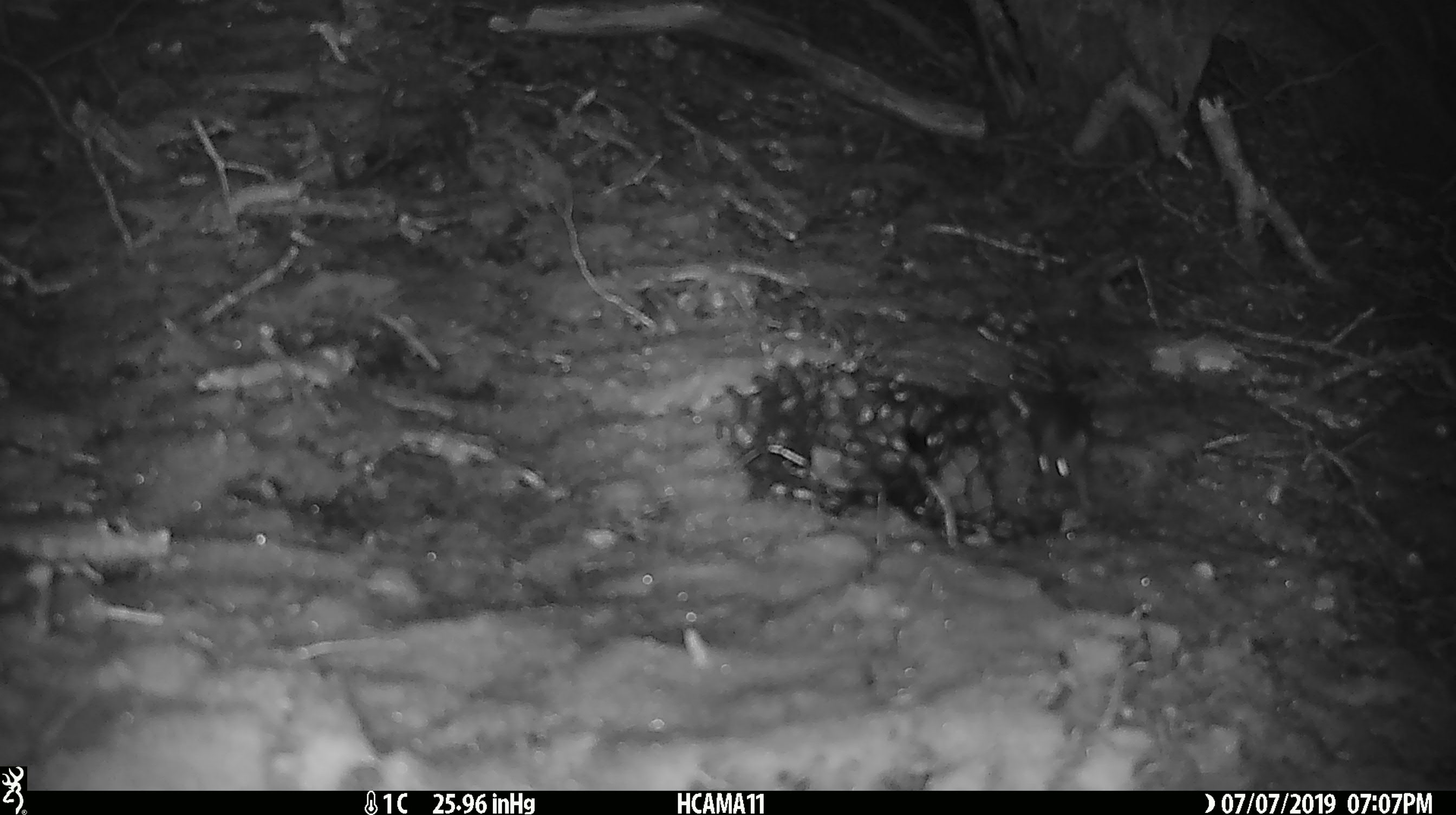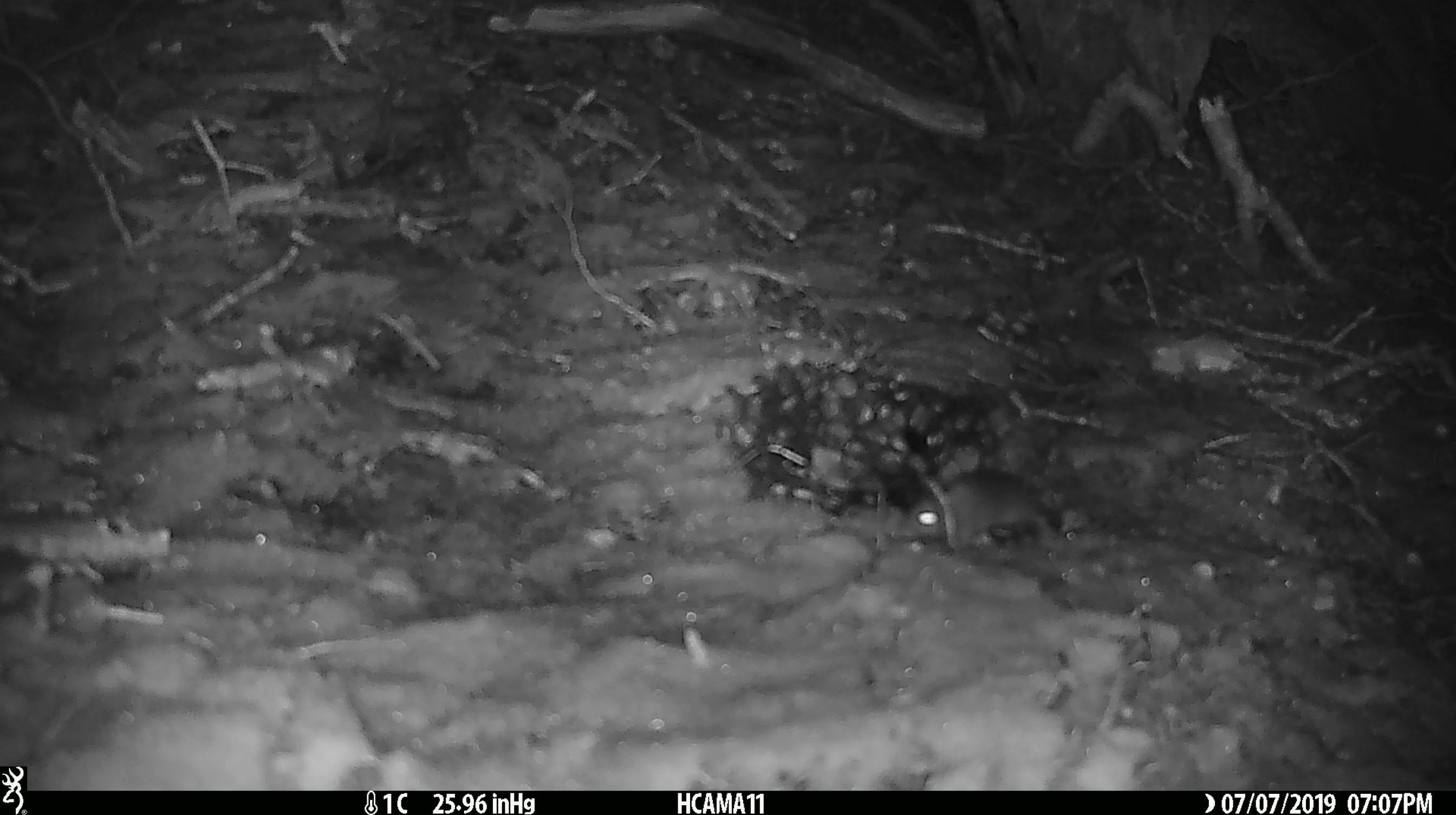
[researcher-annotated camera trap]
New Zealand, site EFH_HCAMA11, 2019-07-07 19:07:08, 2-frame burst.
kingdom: Animalia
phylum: Chordata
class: Mammalia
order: Rodentia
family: Muridae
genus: Mus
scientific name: Mus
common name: mouse